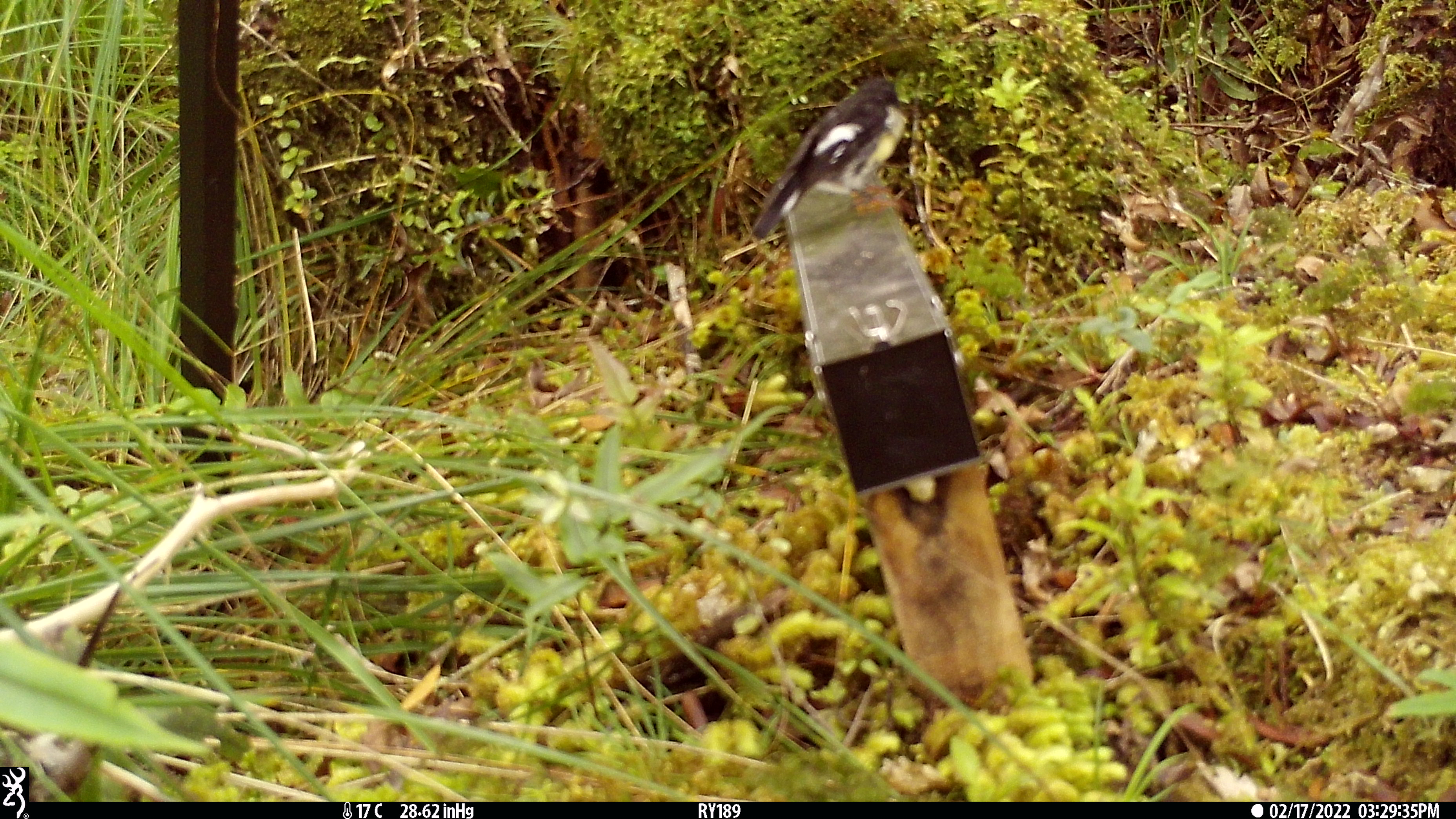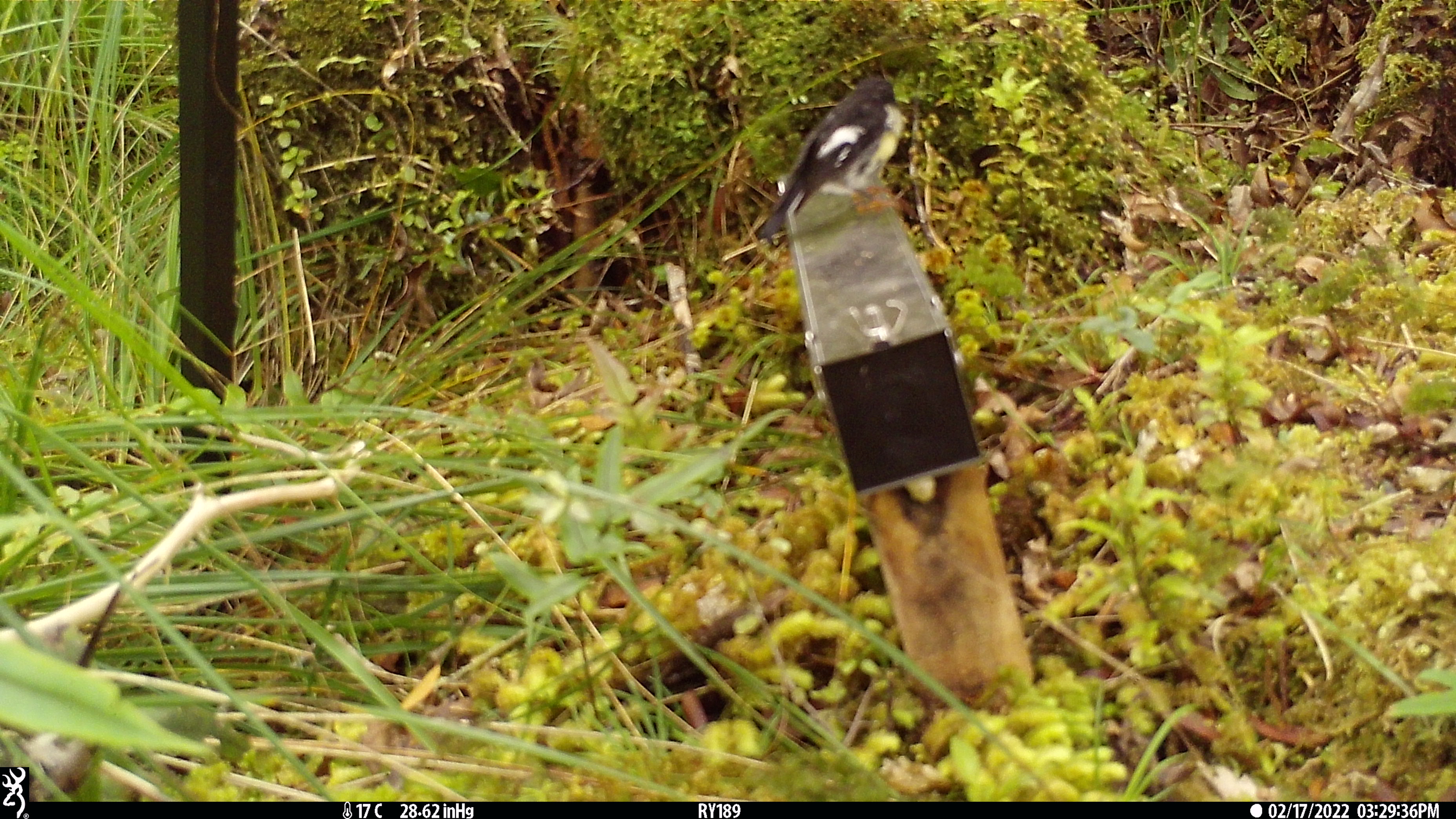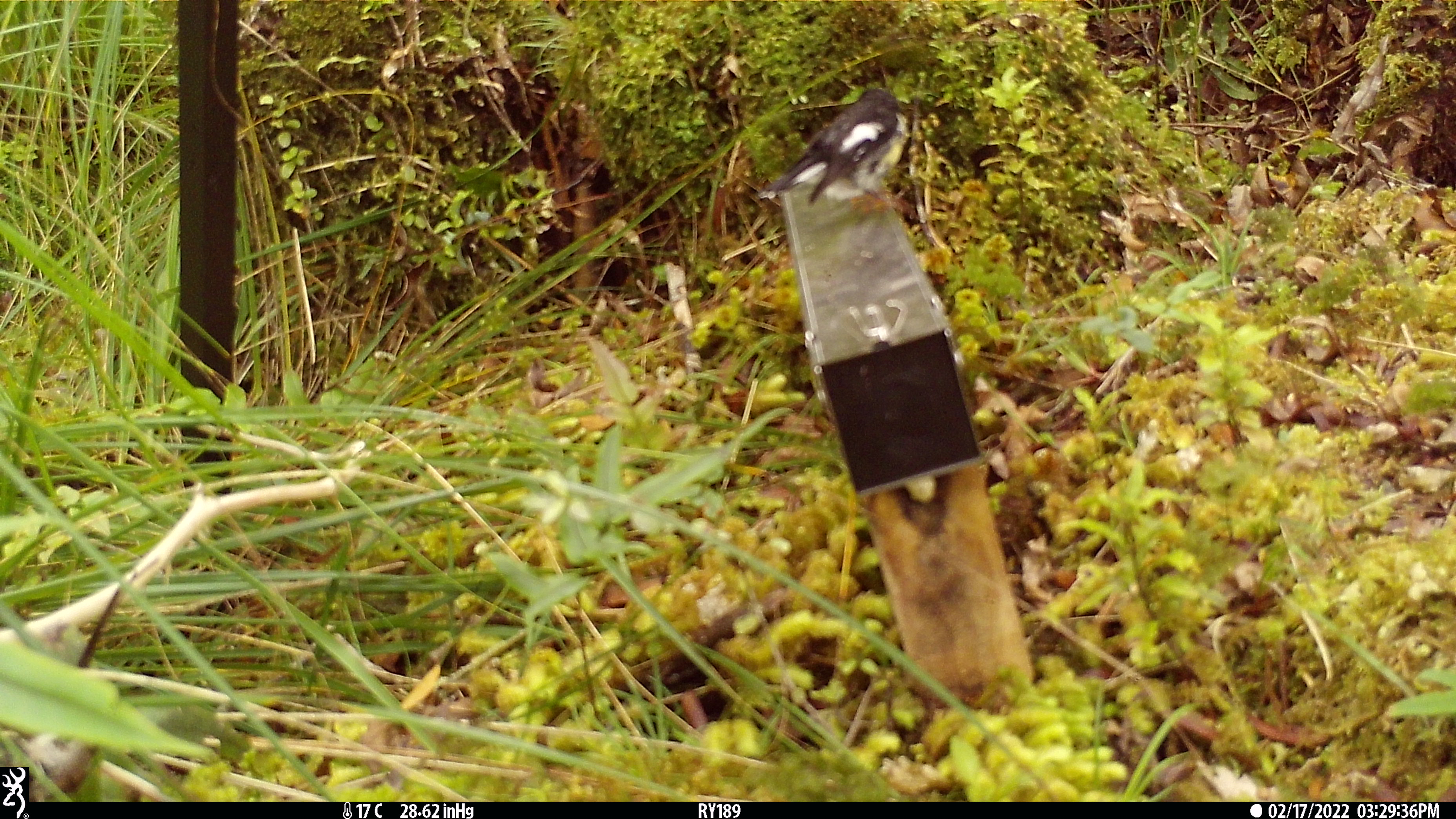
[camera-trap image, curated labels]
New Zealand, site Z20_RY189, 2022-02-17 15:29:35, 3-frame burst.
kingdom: Animalia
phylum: Chordata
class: Aves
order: Passeriformes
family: Petroicidae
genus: Petroica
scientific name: Petroica macrocephala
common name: tomtit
Tomtit (Petroica macrocephala).